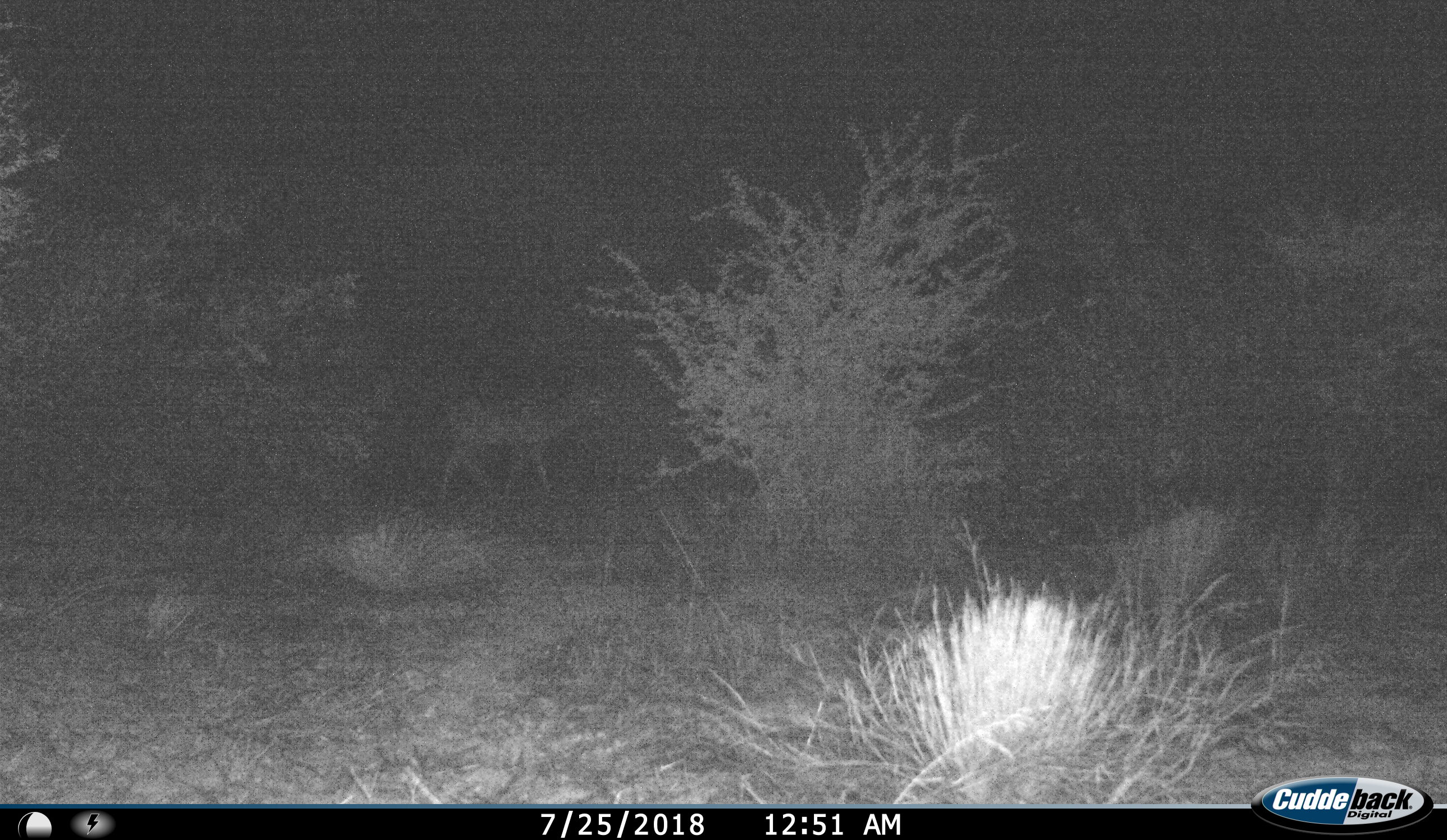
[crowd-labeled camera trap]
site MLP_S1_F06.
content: unidentified animal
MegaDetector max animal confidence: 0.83